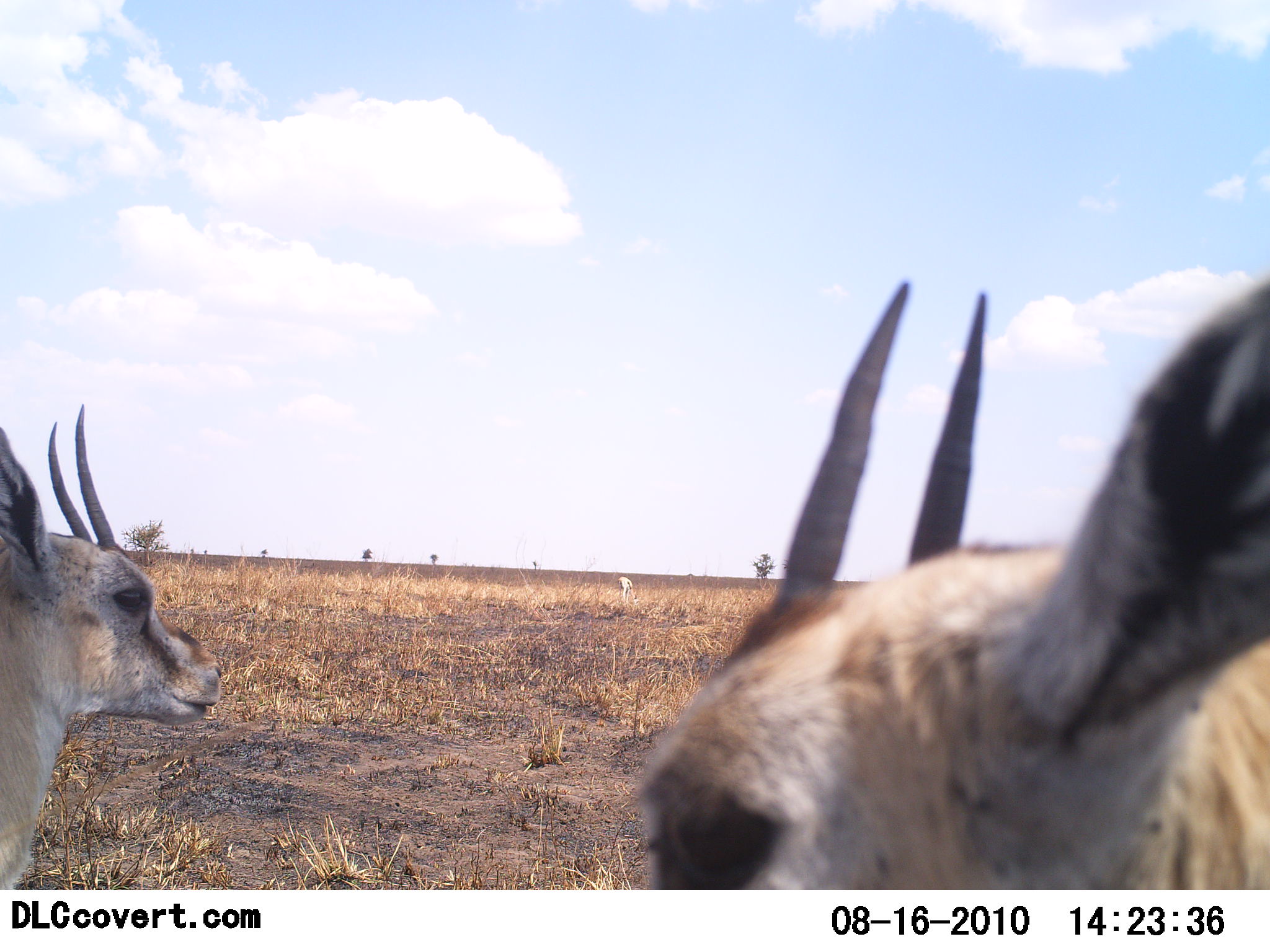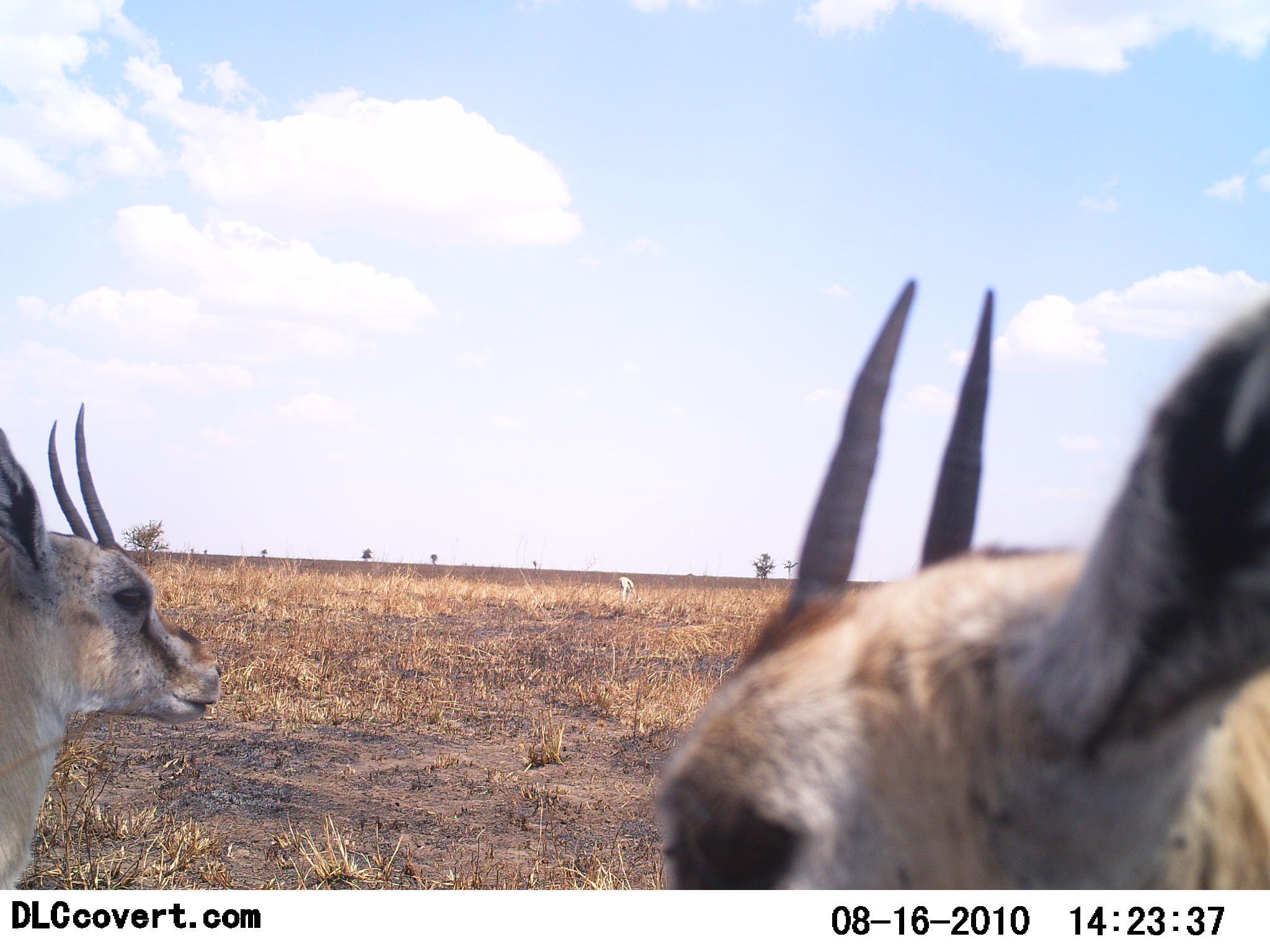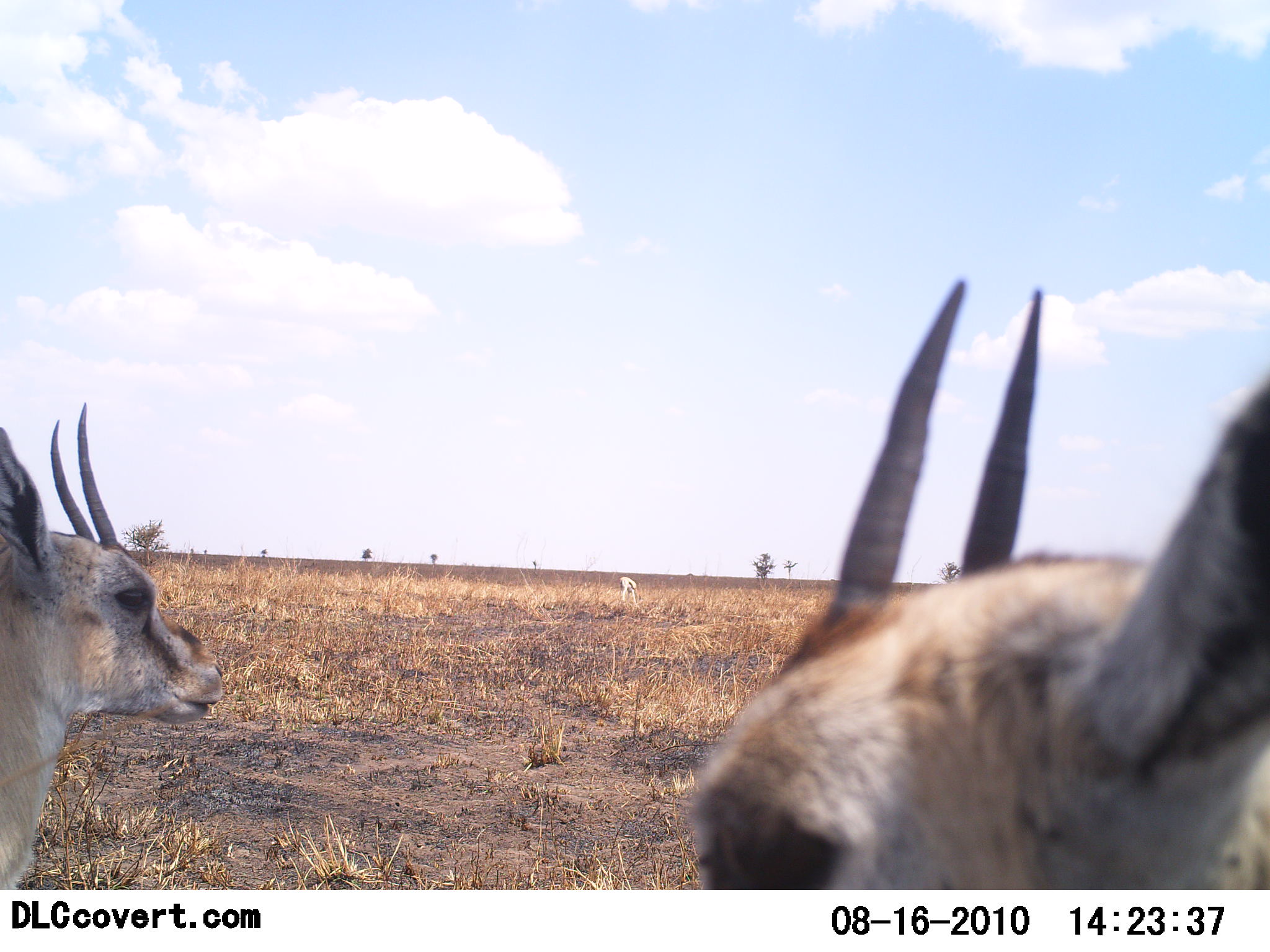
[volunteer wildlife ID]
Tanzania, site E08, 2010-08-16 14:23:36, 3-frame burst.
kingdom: Animalia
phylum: Chordata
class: Mammalia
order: Artiodactyla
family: Bovidae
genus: Eudorcas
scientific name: Eudorcas thomsonii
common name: thomson's gazelle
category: gazellethomsons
Gazellethomsons (thomson's gazelle) (Eudorcas thomsonii), count 2. Behavior (volunteer vote fractions): standing 100%, resting 0%, moving 7%, interacting 0%. Young present (vote fraction): 0%. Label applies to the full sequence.